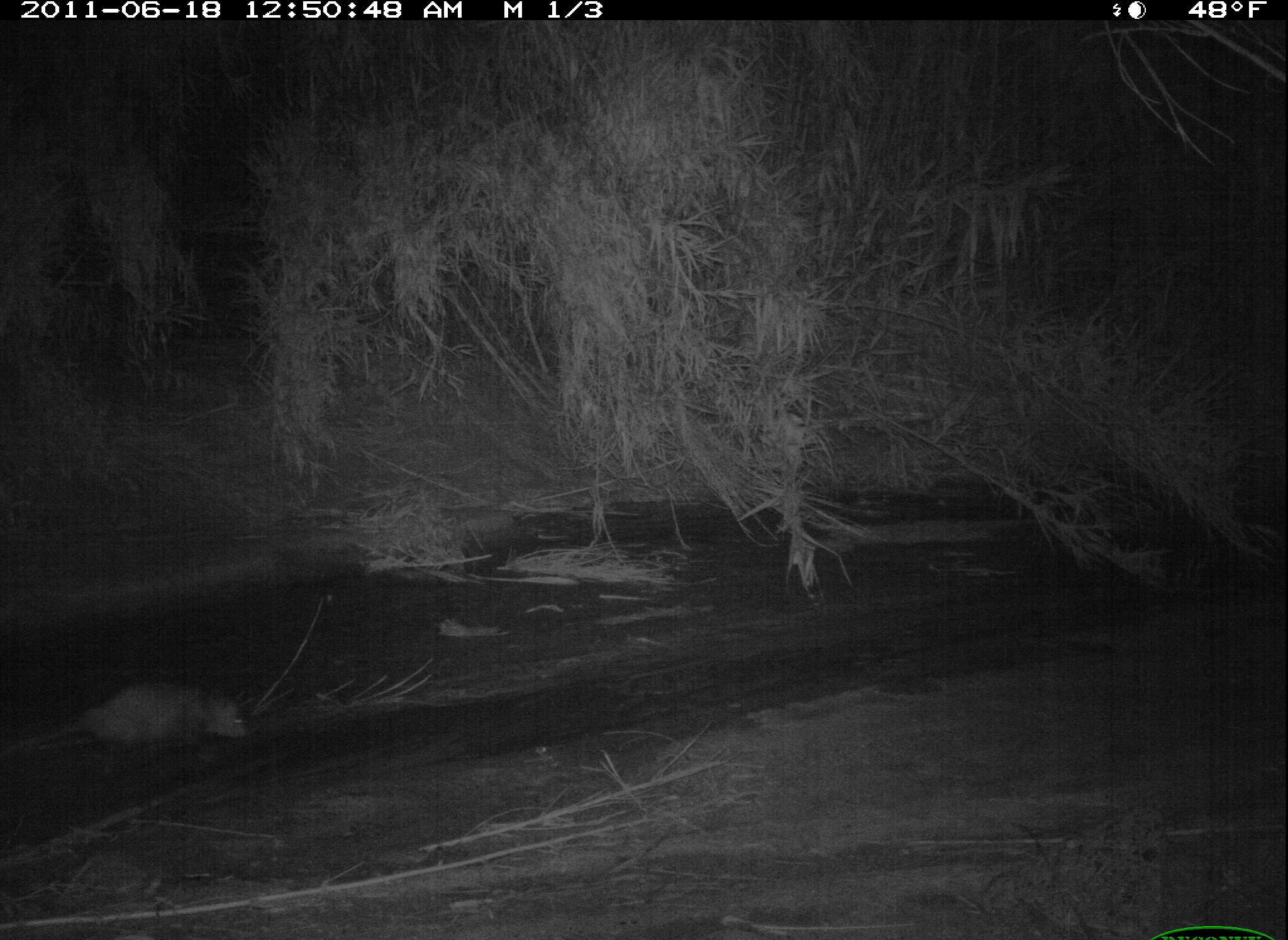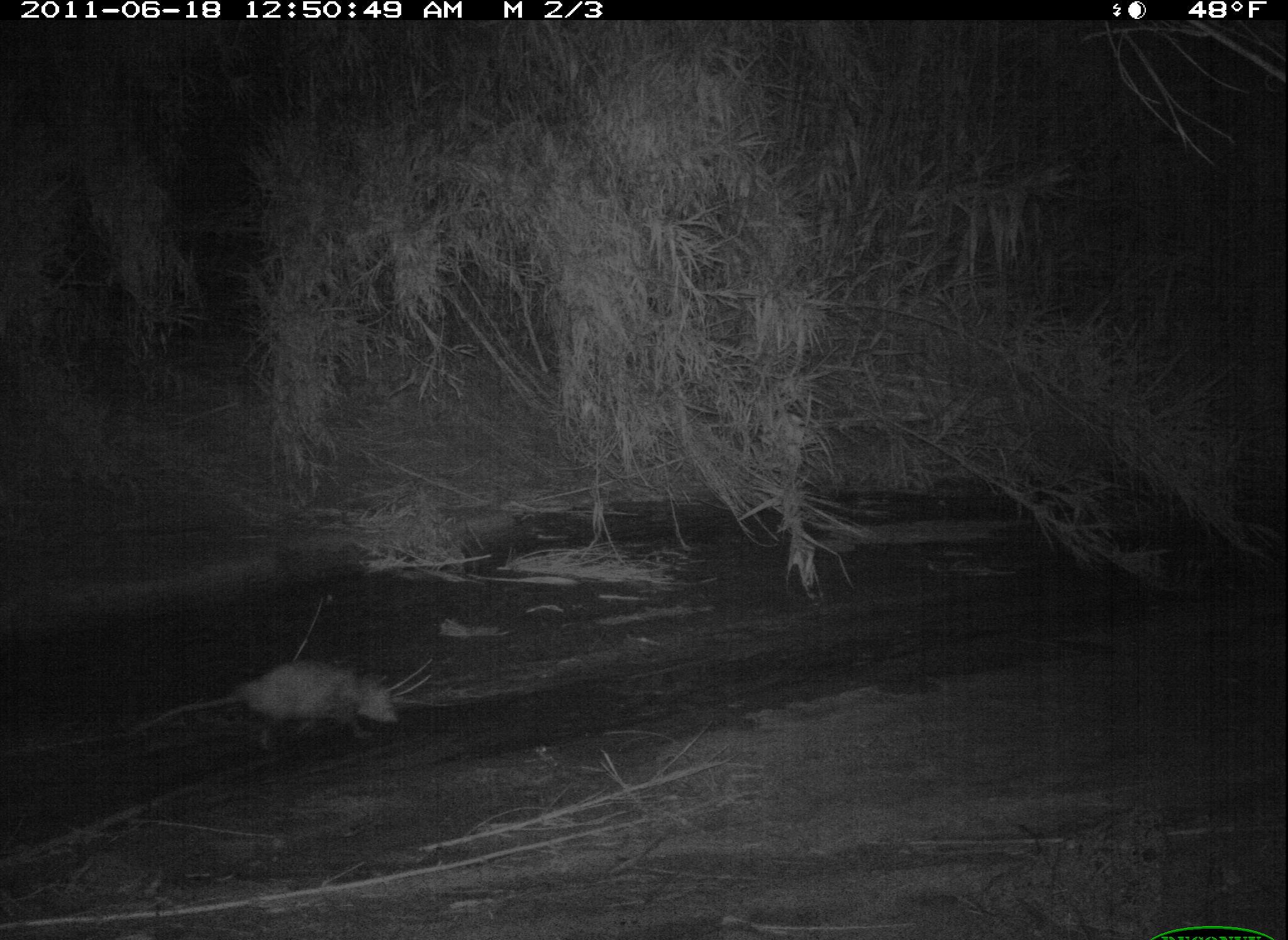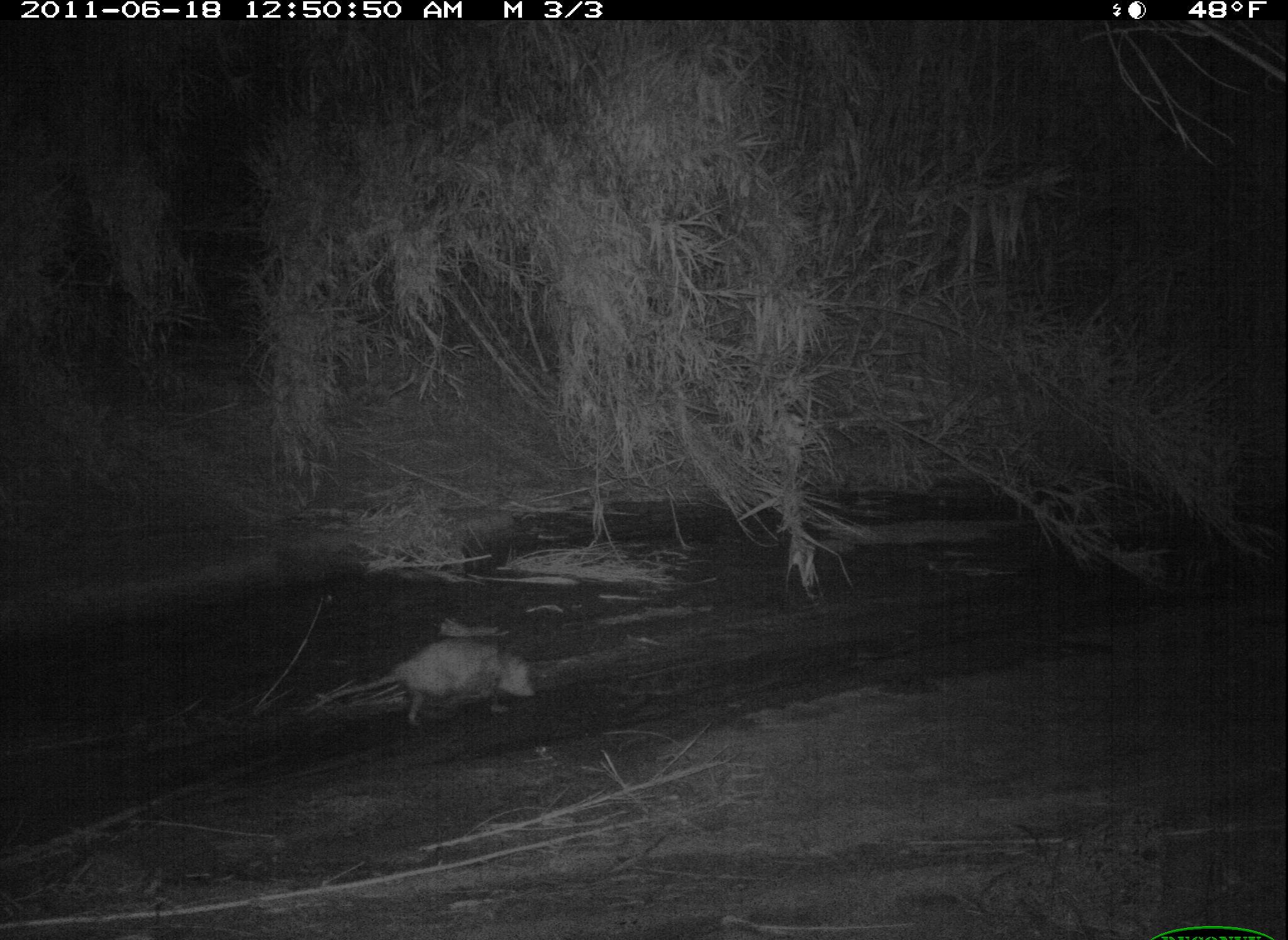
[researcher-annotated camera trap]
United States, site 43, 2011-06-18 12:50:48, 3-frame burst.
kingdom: Animalia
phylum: Chordata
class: Mammalia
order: Didelphimorphia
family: Didelphidae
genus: Didelphis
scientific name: Didelphis virginiana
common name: virginia opossum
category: opossum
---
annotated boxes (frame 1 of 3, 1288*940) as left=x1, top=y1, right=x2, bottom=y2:
opossum: left=72, top=651, right=262, bottom=767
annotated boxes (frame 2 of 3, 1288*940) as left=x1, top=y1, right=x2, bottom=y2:
opossum: left=135, top=643, right=414, bottom=767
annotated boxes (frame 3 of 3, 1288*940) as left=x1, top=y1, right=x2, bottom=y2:
opossum: left=266, top=628, right=560, bottom=736